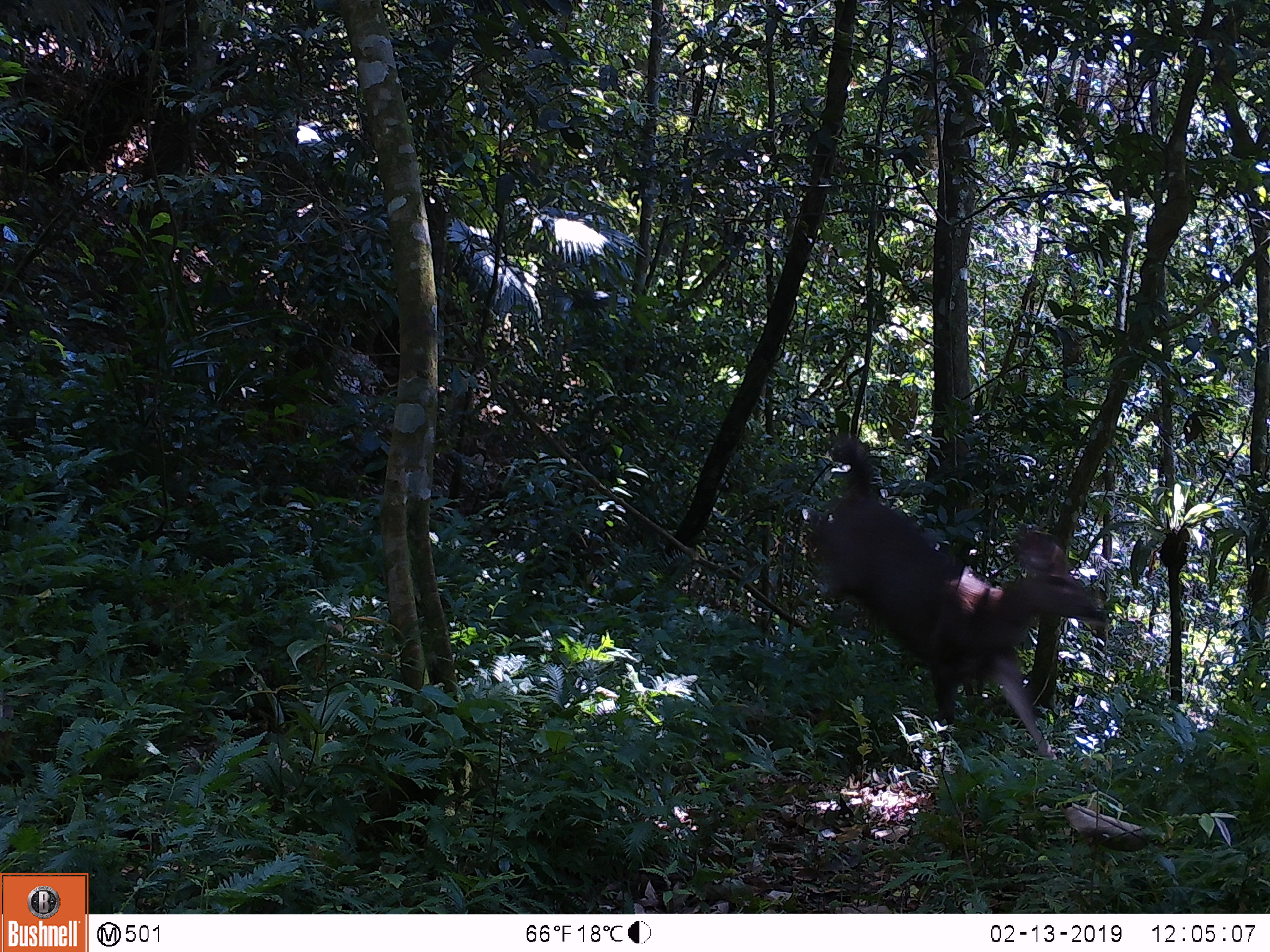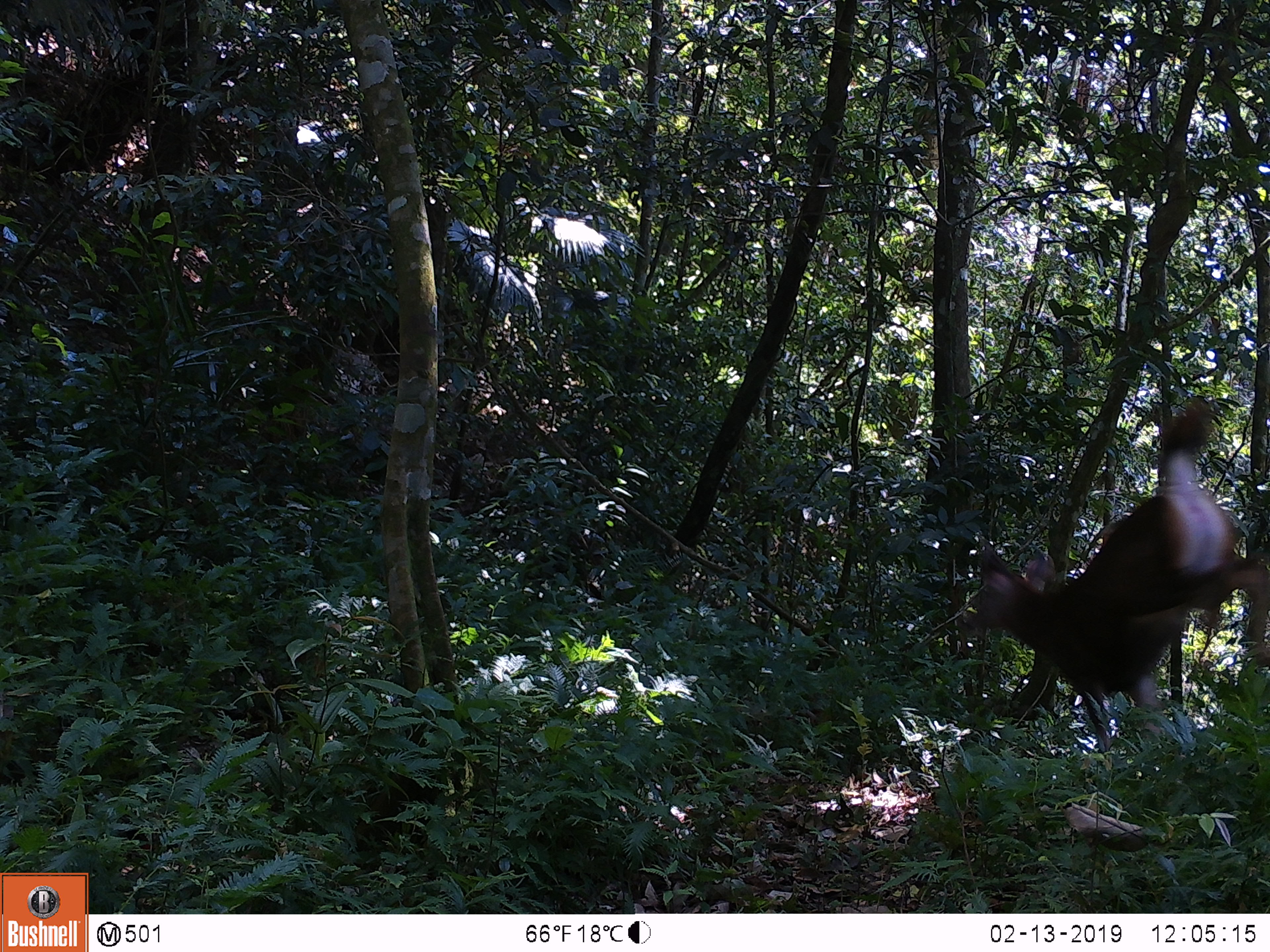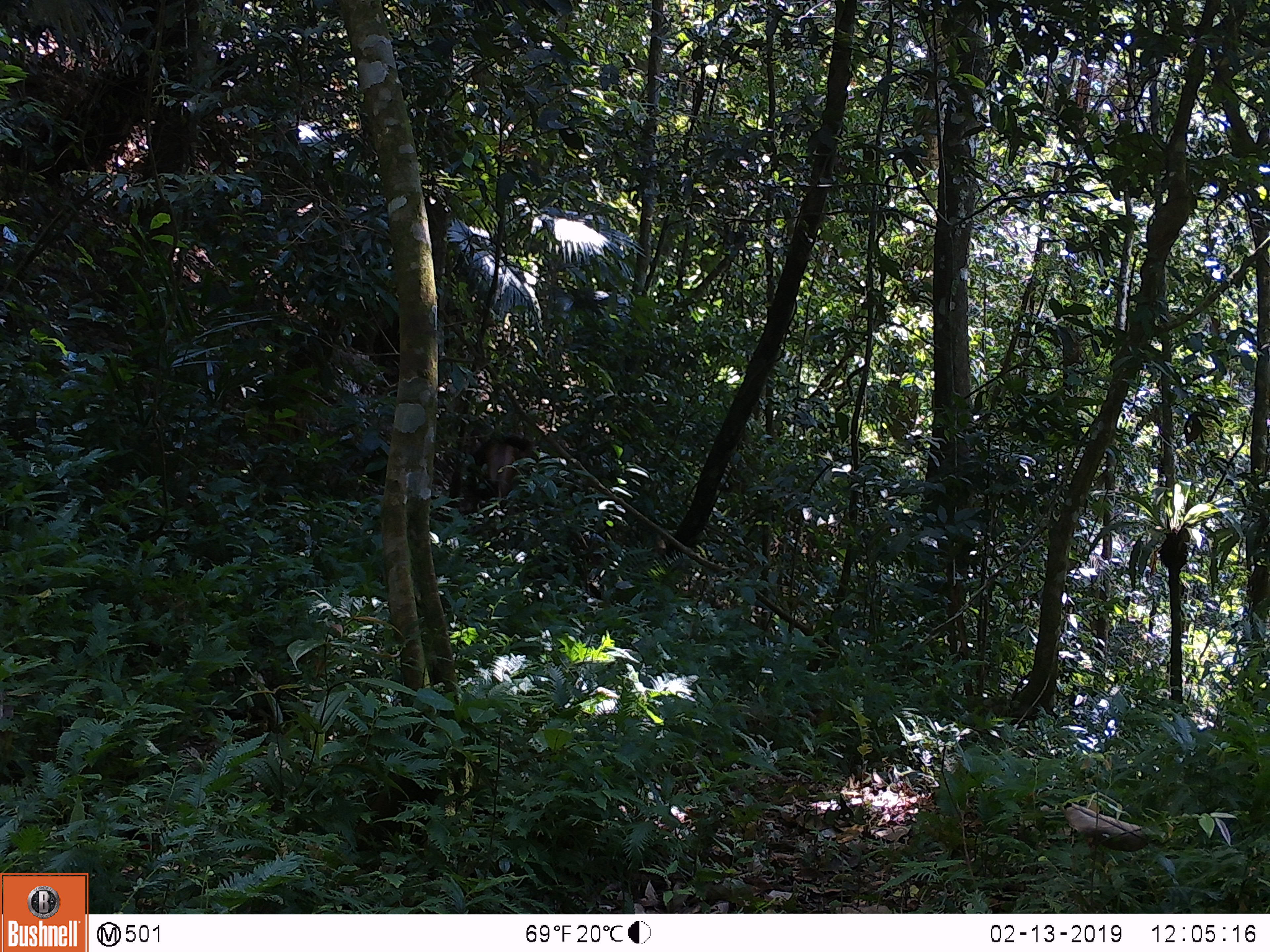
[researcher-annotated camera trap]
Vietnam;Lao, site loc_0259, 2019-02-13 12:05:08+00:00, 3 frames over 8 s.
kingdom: Animalia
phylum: Chordata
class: Mammalia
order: Artiodactyla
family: Cervidae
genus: Rusa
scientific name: Rusa unicolor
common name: sambar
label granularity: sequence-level